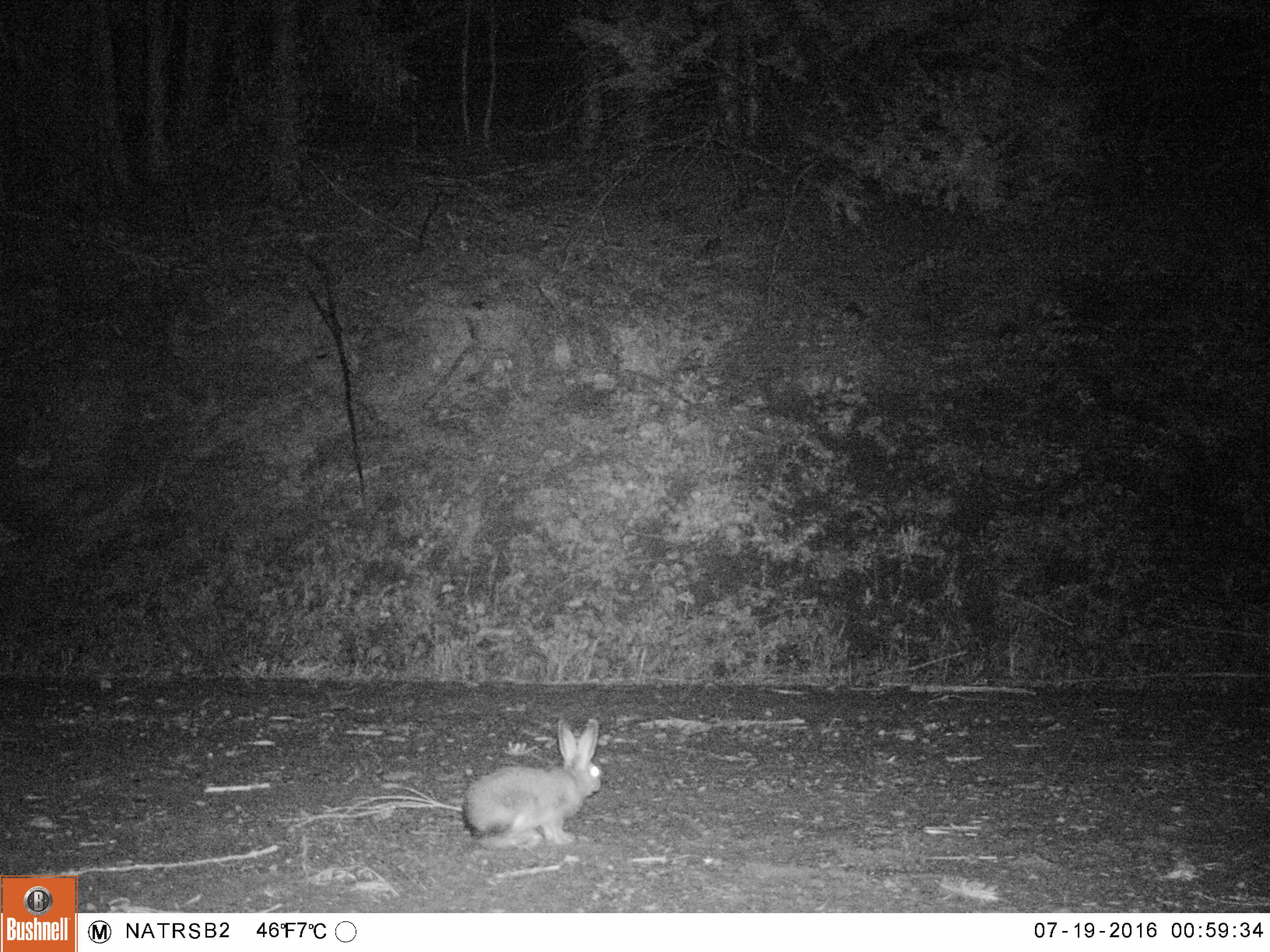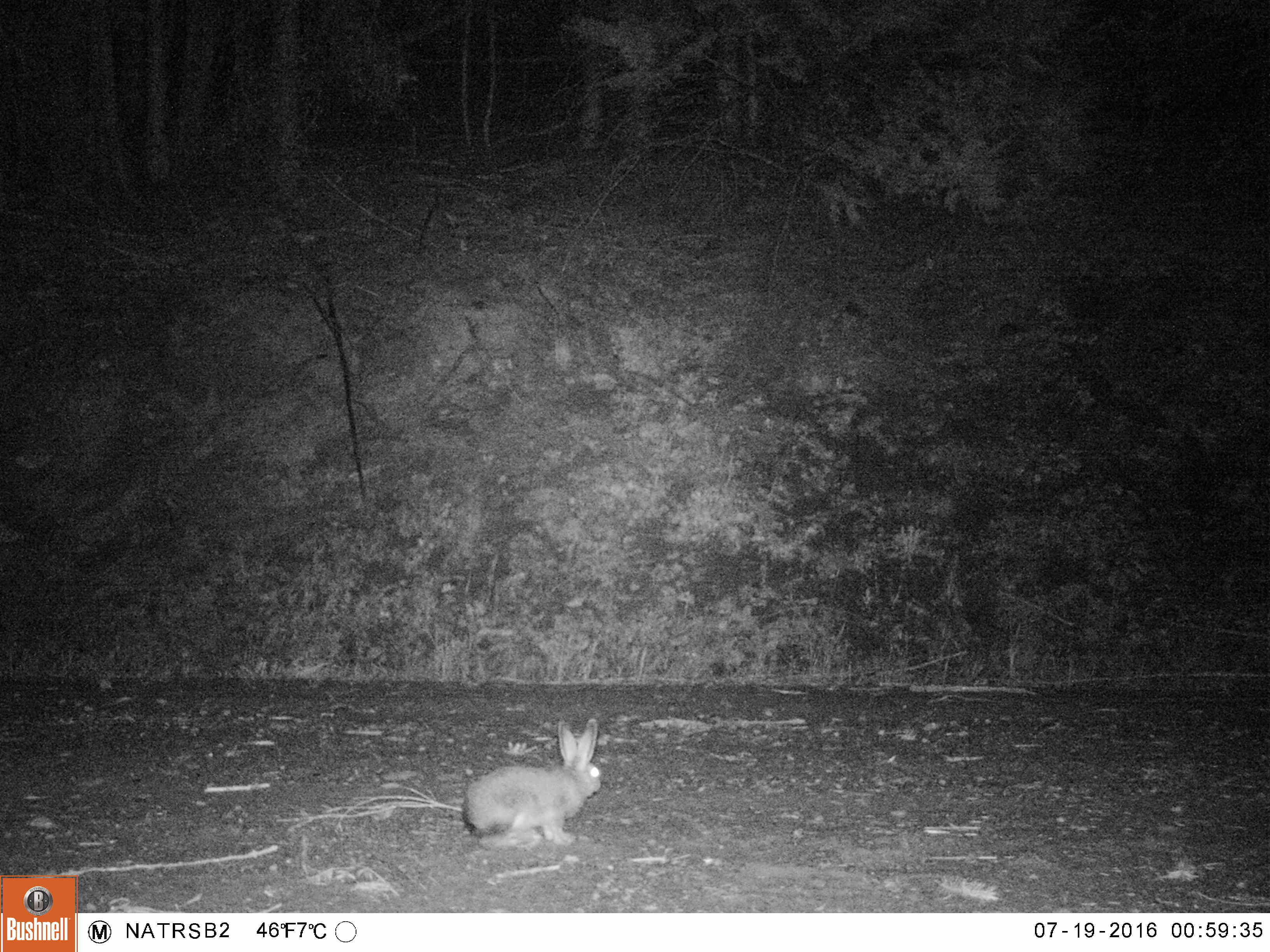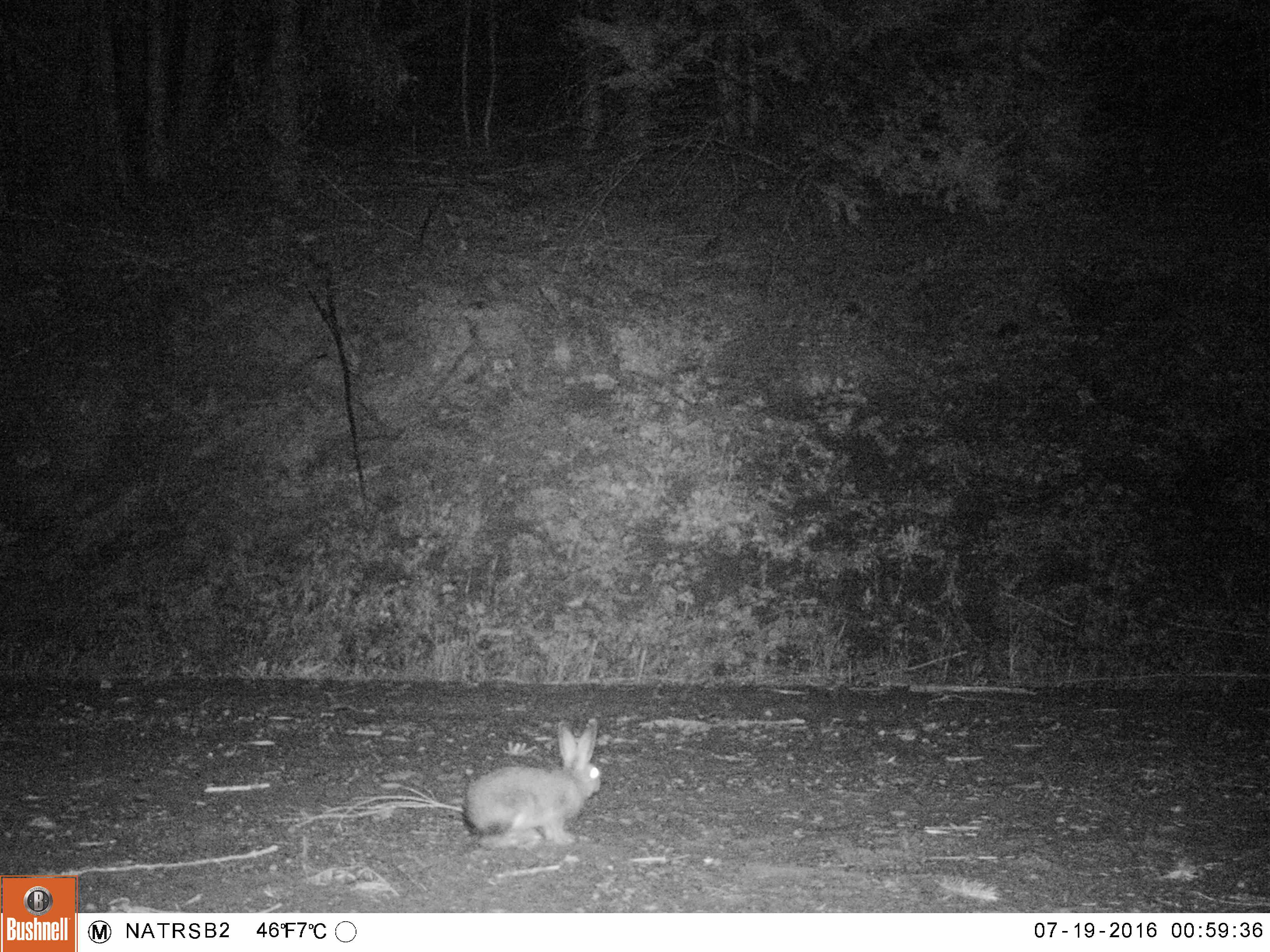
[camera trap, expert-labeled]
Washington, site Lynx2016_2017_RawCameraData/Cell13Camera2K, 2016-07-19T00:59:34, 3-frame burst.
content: unidentified animal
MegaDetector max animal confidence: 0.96